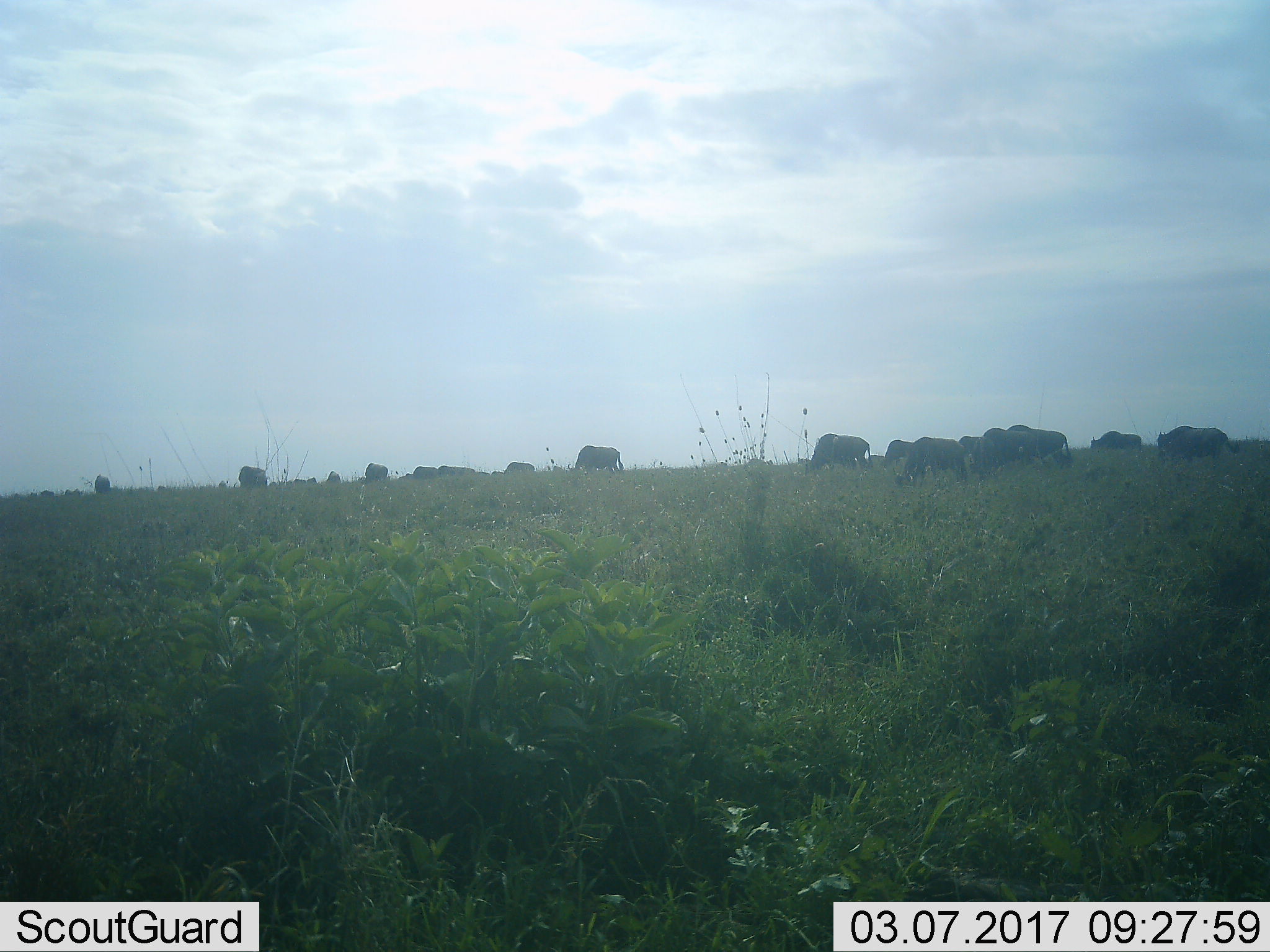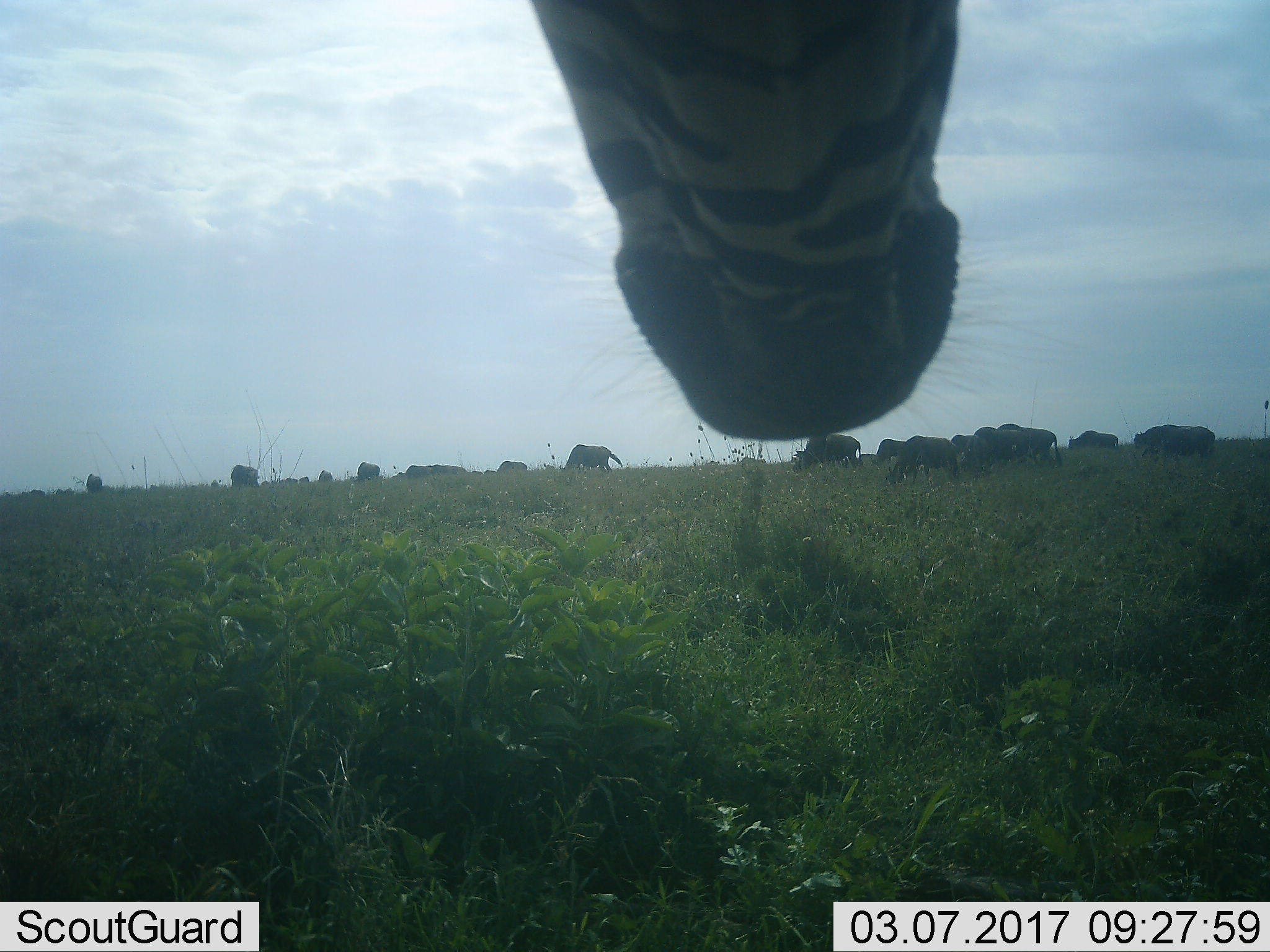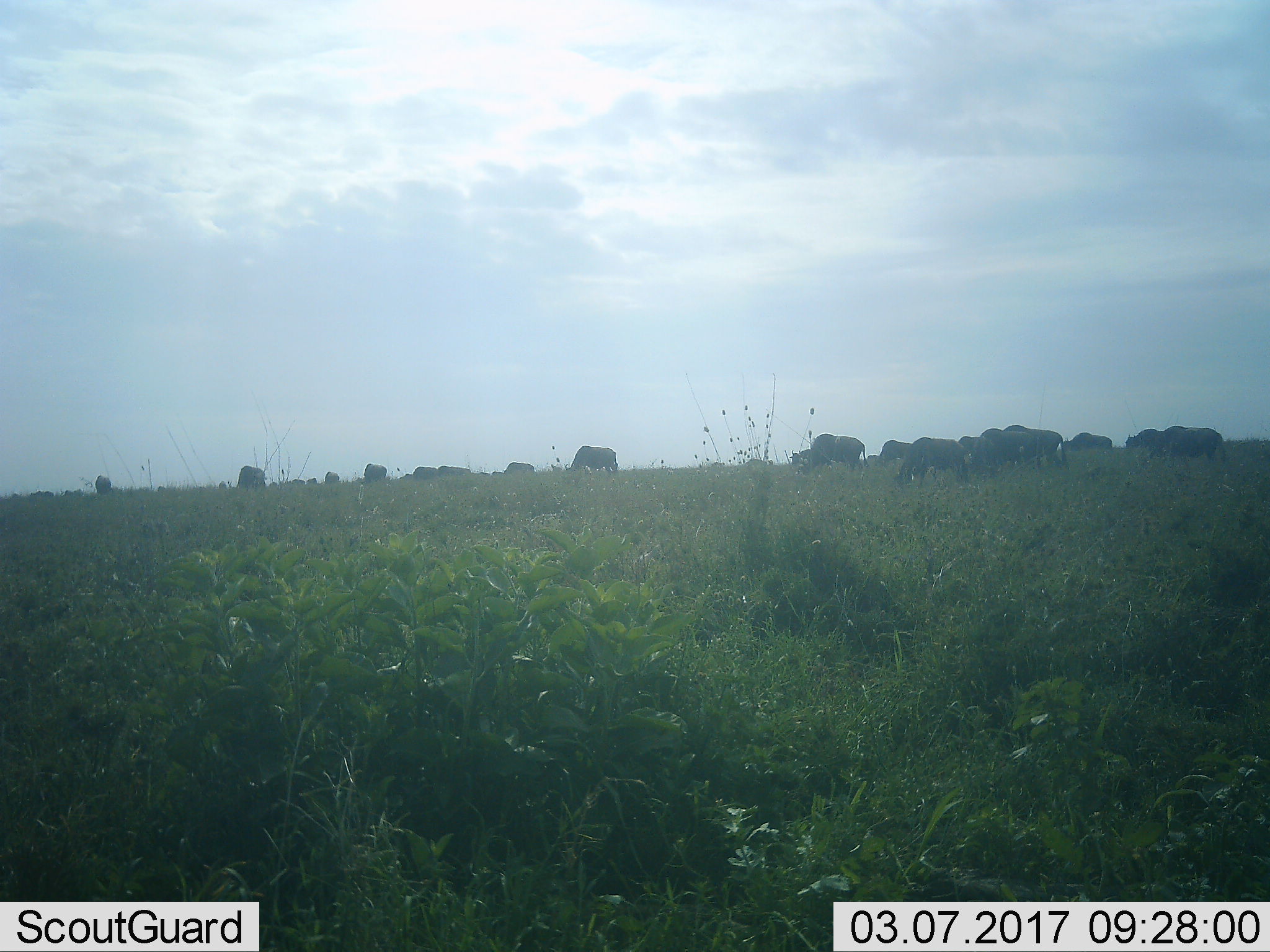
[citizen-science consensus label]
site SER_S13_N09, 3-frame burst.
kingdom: Animalia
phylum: Chordata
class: Mammalia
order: Artiodactyla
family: Bovidae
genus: Connochaetes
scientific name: Connochaetes taurinus taurinus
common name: blue wildebeest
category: wildebeestblue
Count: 11-50.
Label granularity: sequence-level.